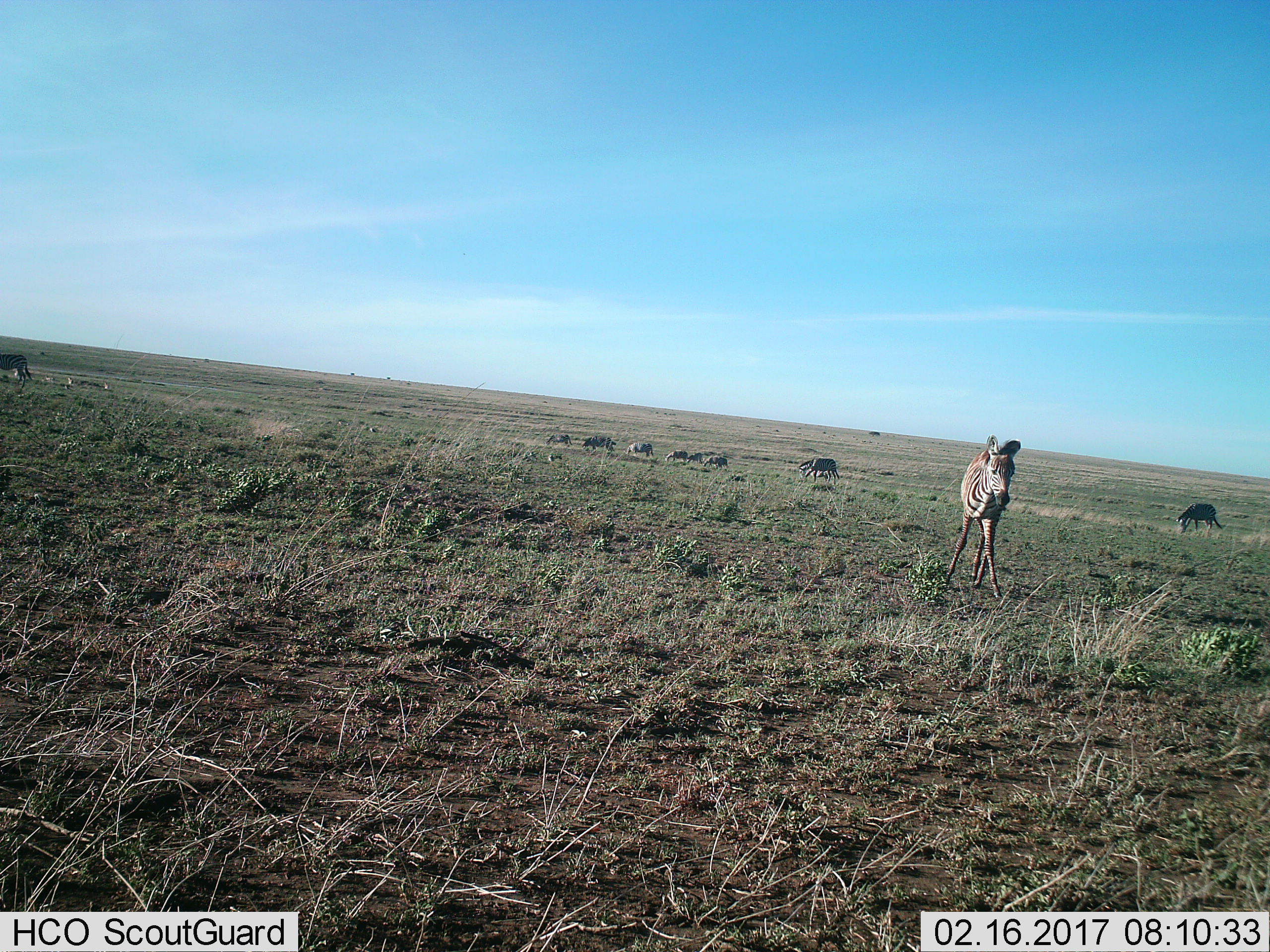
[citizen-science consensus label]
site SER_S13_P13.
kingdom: Animalia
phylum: Chordata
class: Mammalia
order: Perissodactyla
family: Equidae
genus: Equus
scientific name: Equus quagga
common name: plains zebra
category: zebraplains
Zebraplains (plains zebra) (Equus quagga), count 9. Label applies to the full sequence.